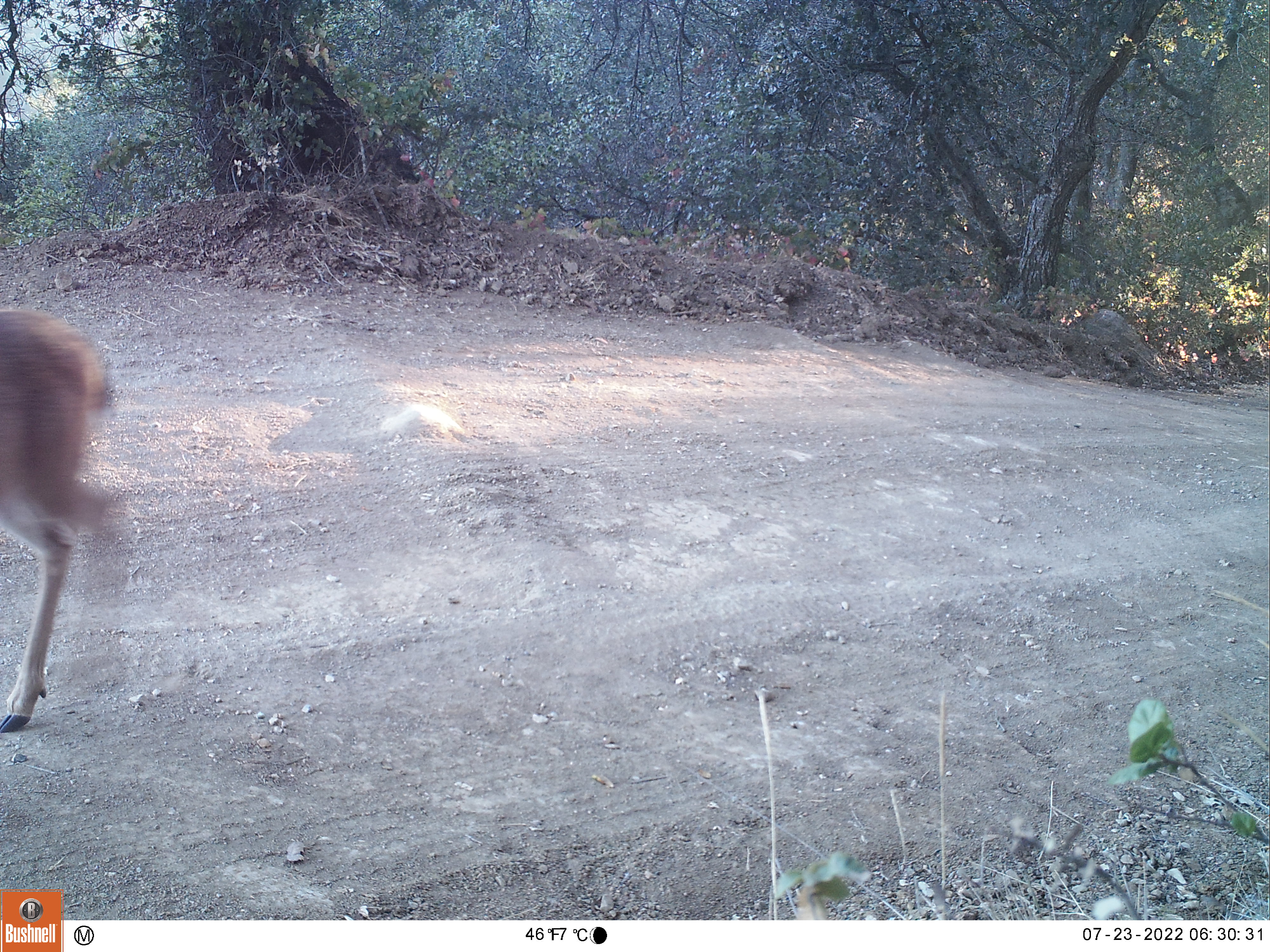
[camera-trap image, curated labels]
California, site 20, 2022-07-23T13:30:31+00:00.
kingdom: Animalia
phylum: Chordata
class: Mammalia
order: Artiodactyla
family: Cervidae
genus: Odocoileus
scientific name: Odocoileus hemionus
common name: mule deer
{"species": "mule deer (Odocoileus hemionus)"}